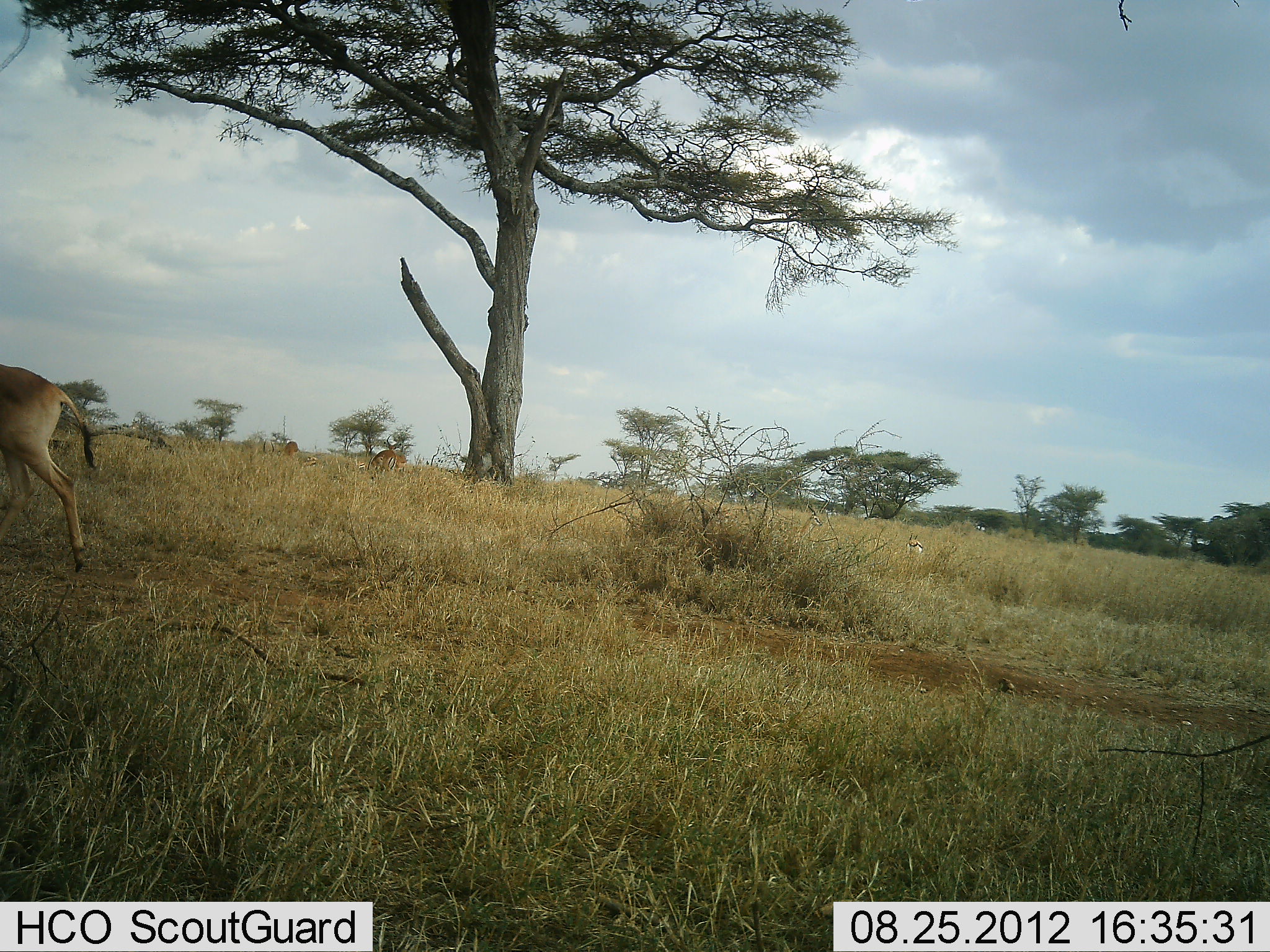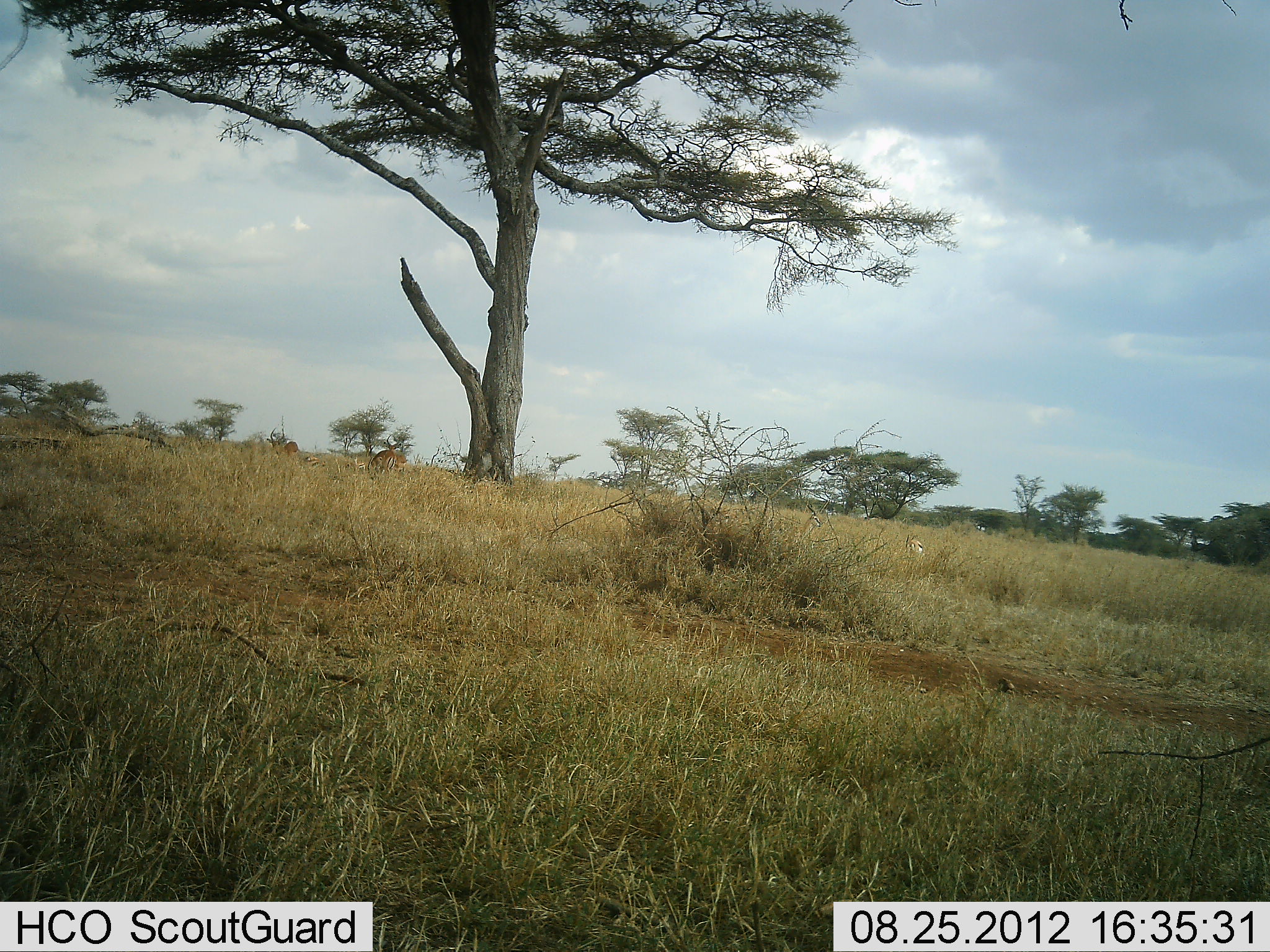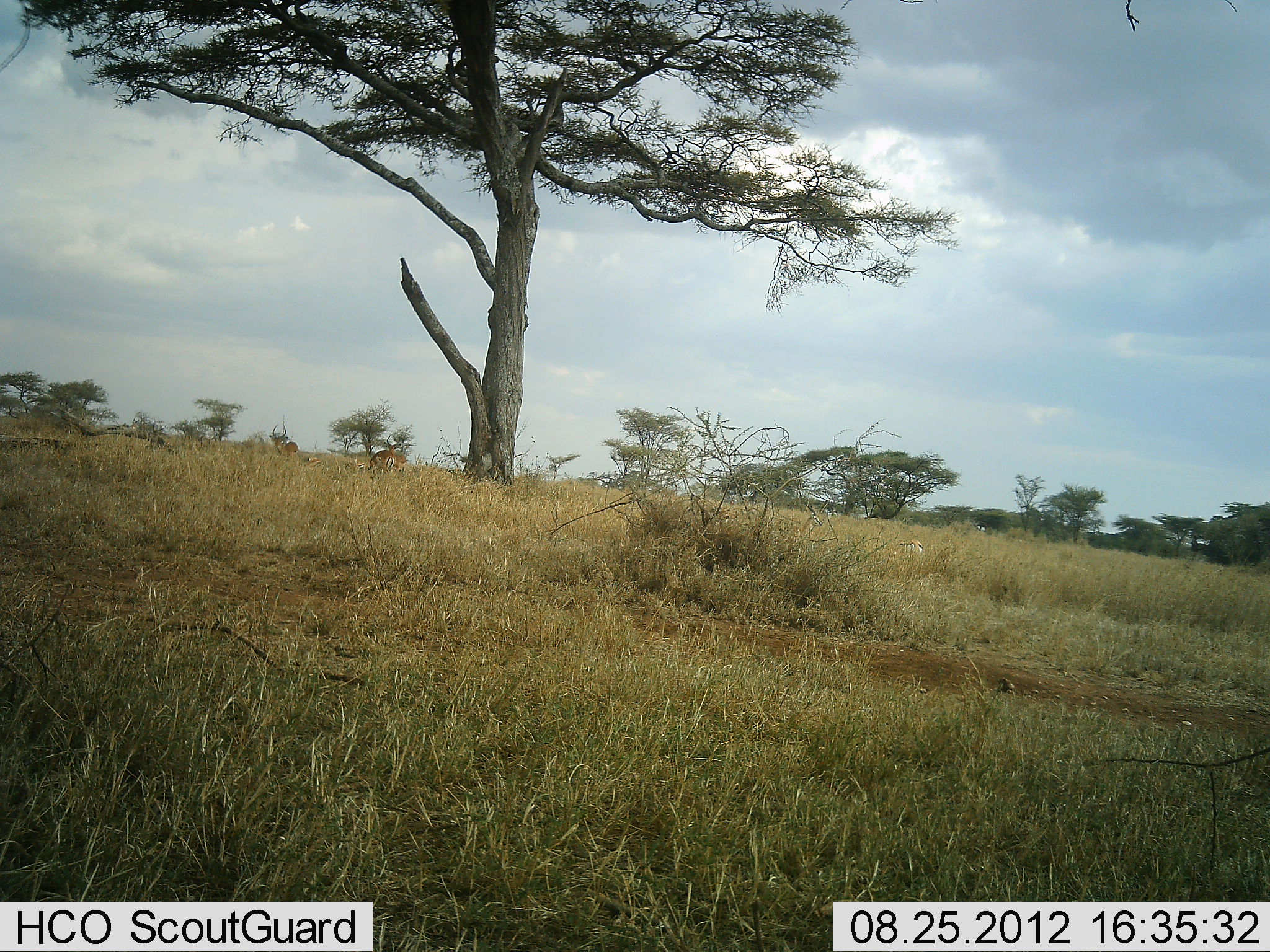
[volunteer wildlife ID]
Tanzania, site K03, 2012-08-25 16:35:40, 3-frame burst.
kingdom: Animalia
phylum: Chordata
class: Mammalia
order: Artiodactyla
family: Bovidae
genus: Alcelaphus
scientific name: Alcelaphus buselaphus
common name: hartebeest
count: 1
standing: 17%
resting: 8%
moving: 100%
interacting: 0%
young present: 0%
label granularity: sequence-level